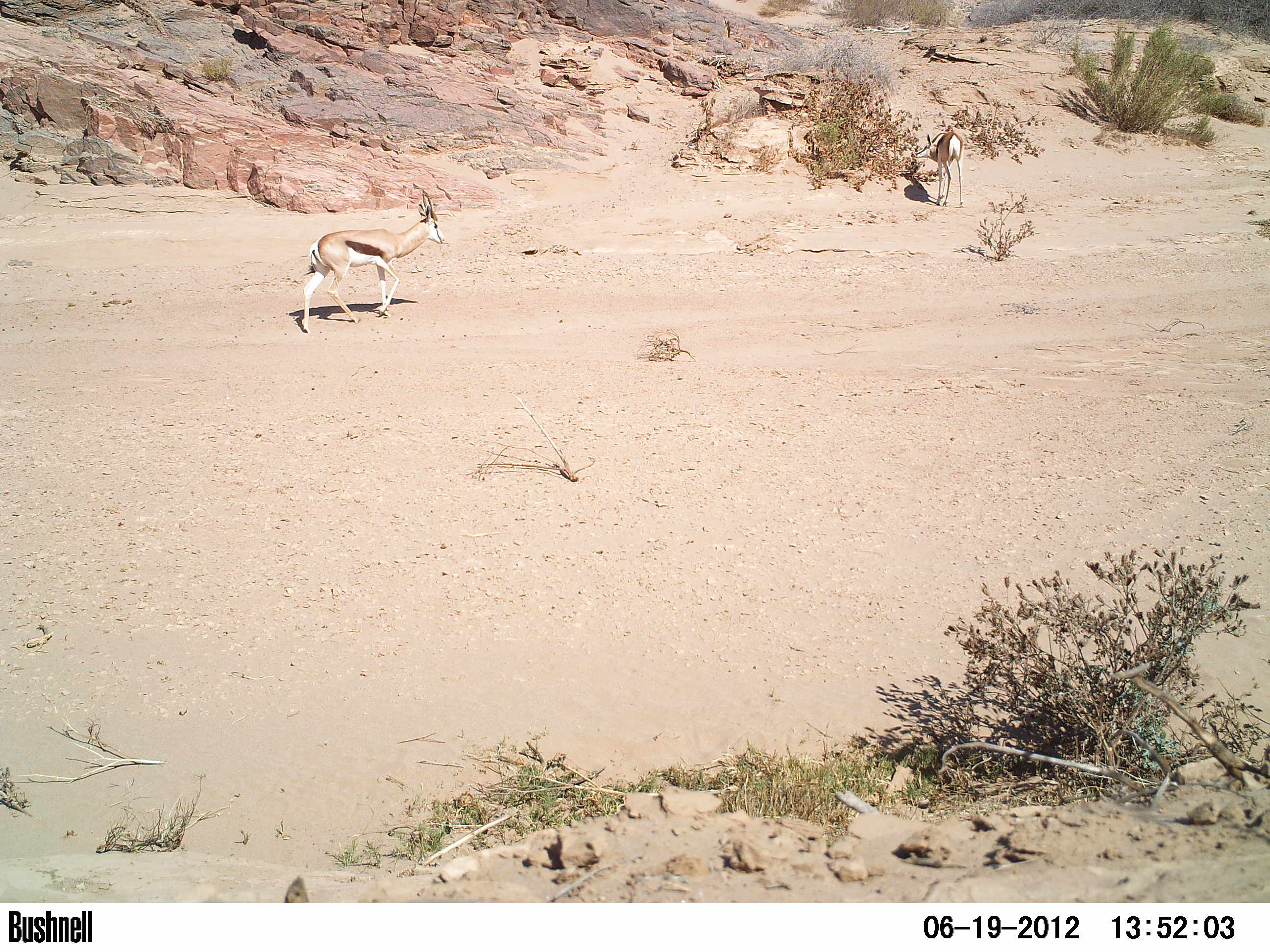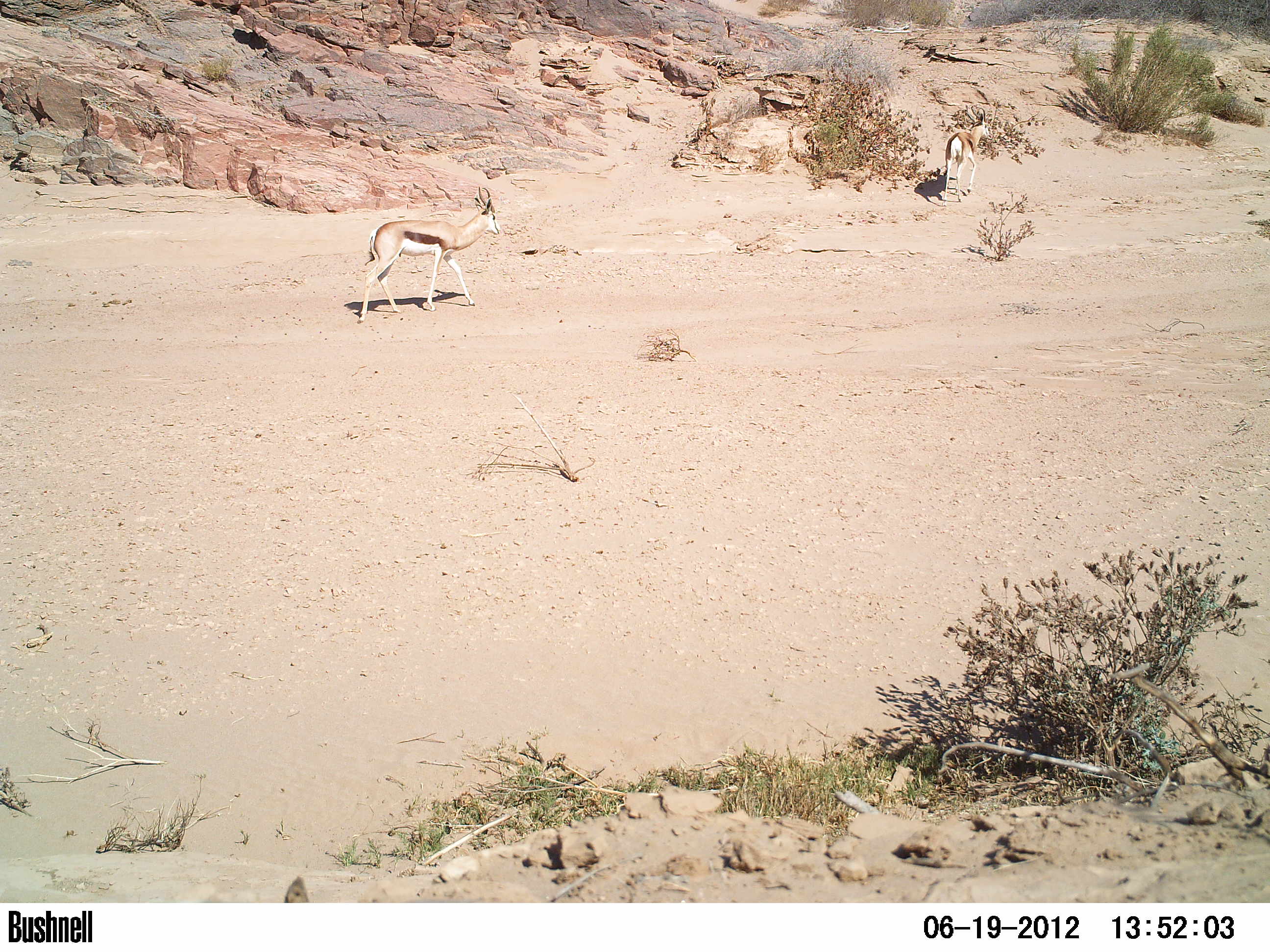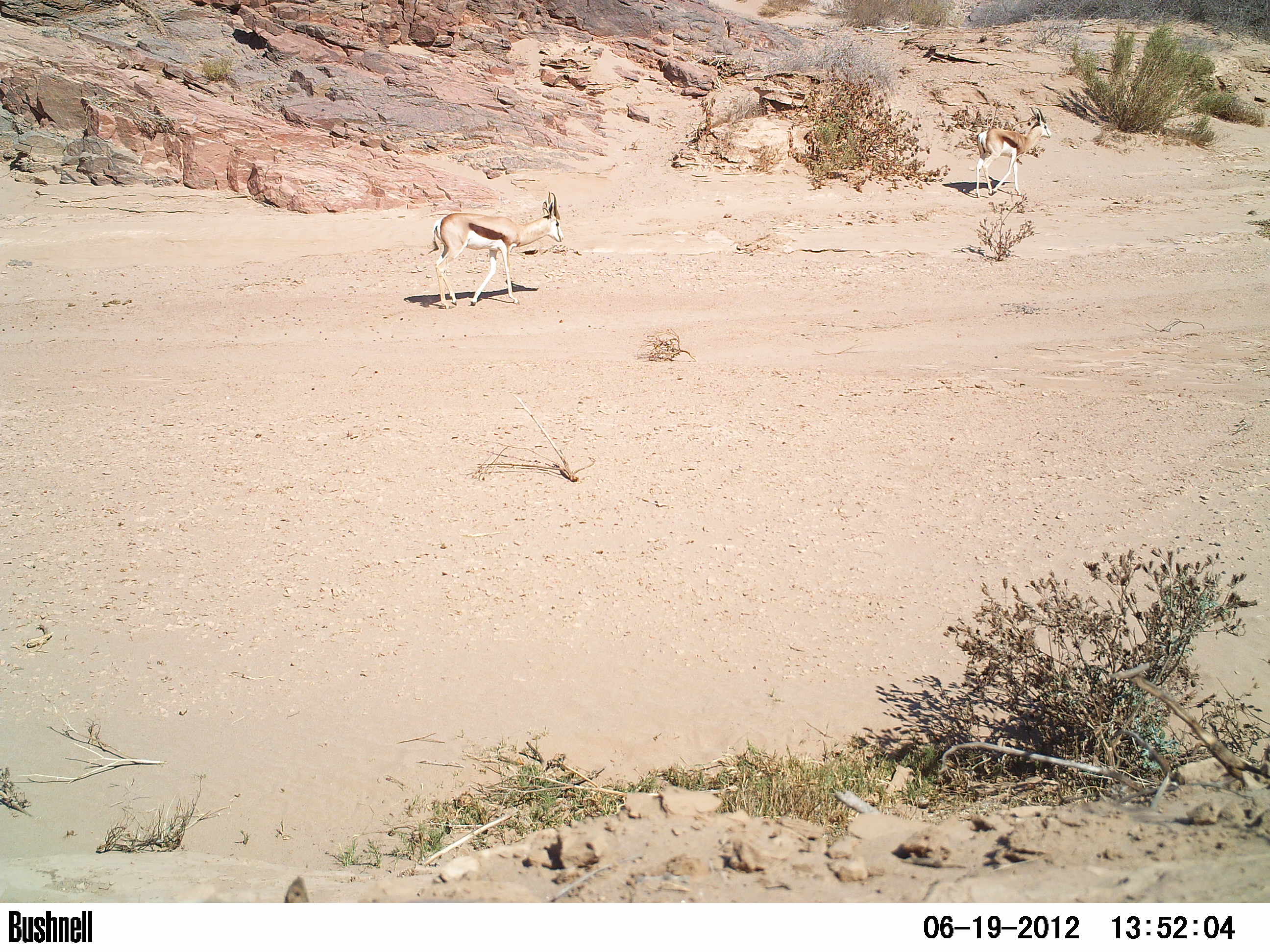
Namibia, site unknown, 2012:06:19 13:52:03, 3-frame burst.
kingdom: Animalia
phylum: Chordata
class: Mammalia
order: Artiodactyla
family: Bovidae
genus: Antidorcas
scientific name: Antidorcas marsupialis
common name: springbok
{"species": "Antidorcas marsupialis (springbok)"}